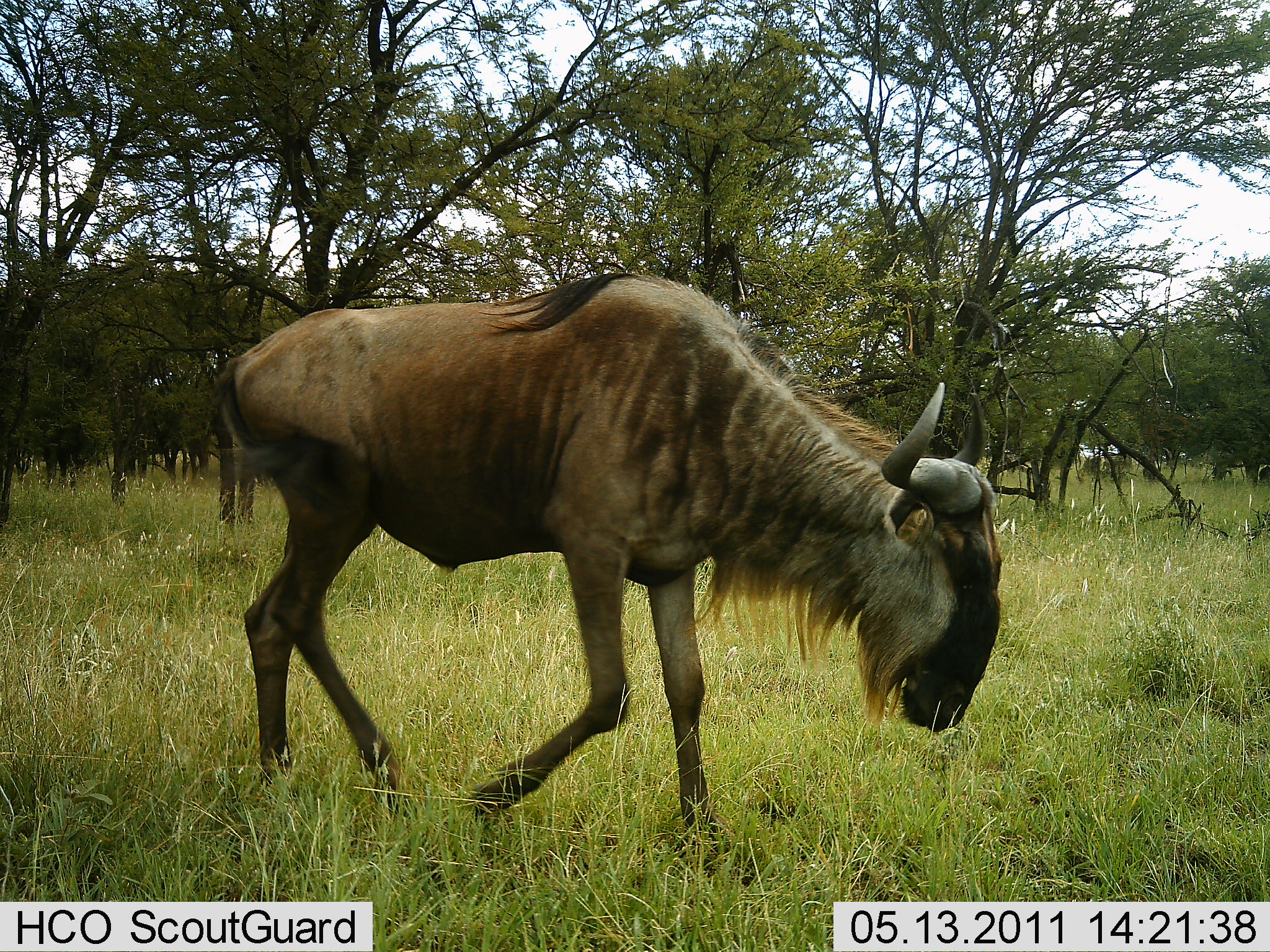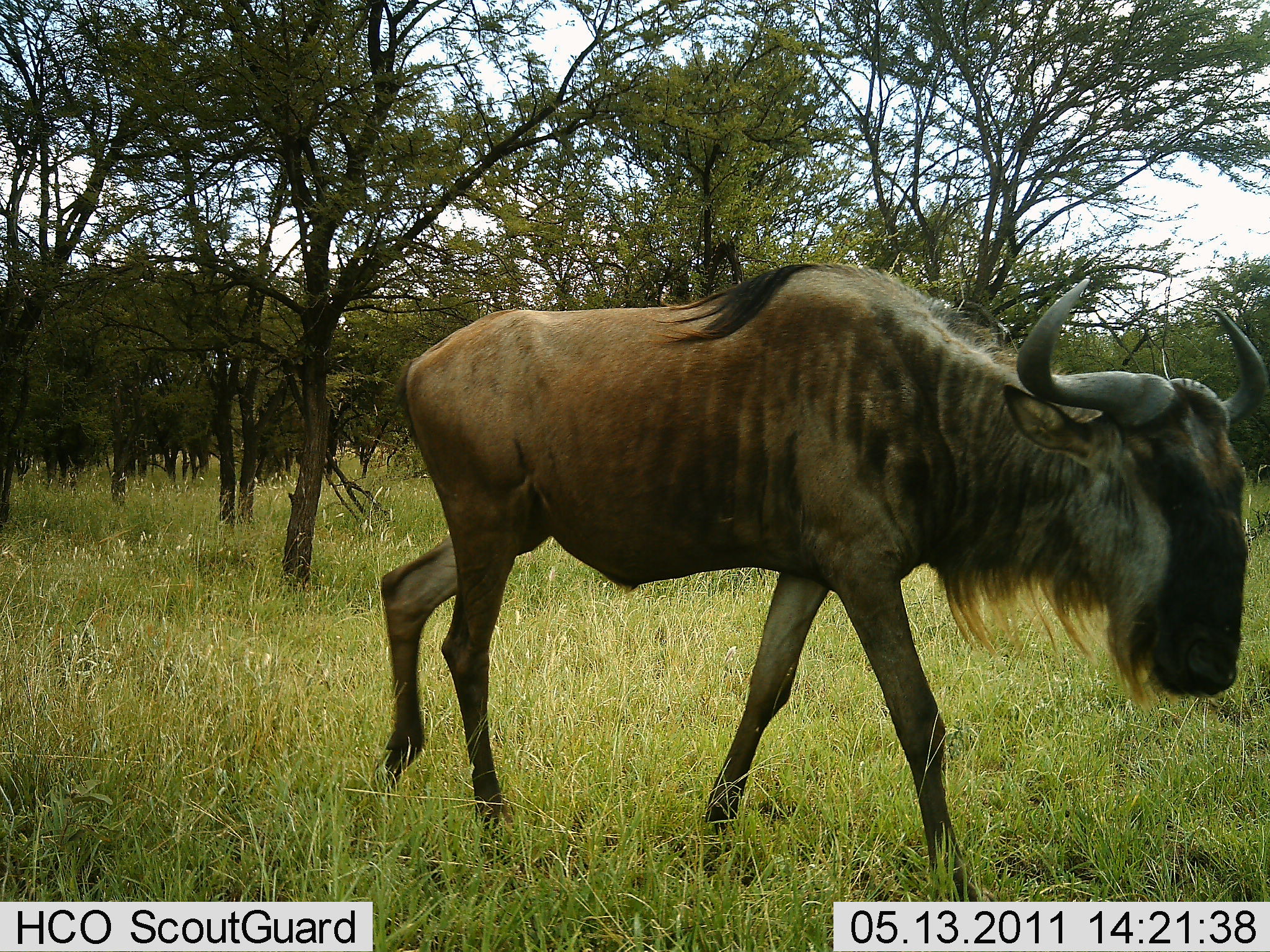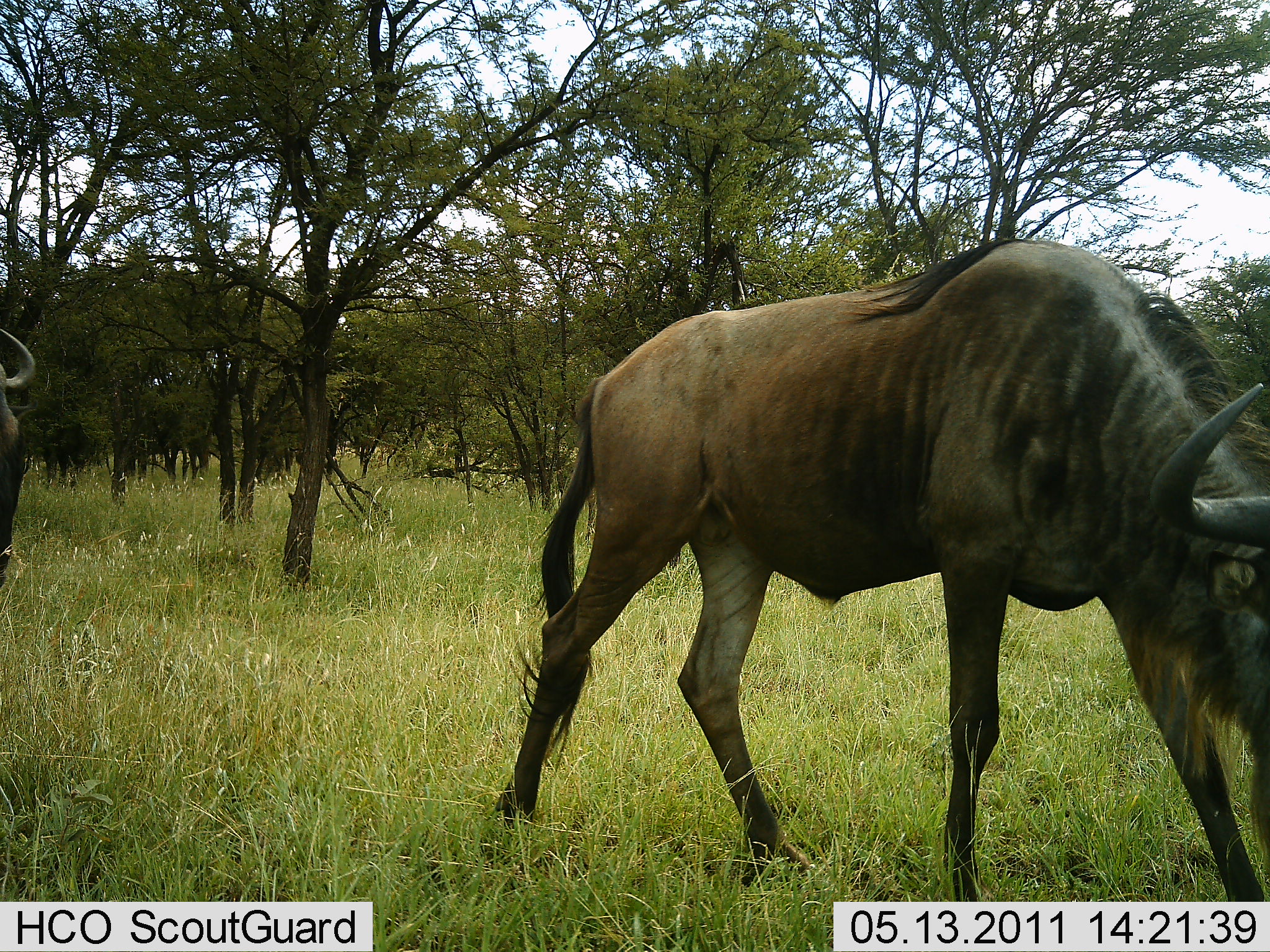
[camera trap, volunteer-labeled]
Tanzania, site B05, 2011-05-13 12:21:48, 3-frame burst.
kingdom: Animalia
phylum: Chordata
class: Mammalia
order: Artiodactyla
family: Bovidae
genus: Connochaetes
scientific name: Connochaetes taurinus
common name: blue wildebeest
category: wildebeest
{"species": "wildebeest (blue wildebeest) (Connochaetes taurinus)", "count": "2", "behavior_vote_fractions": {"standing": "9%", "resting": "0%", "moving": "82%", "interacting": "9%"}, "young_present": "0%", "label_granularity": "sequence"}